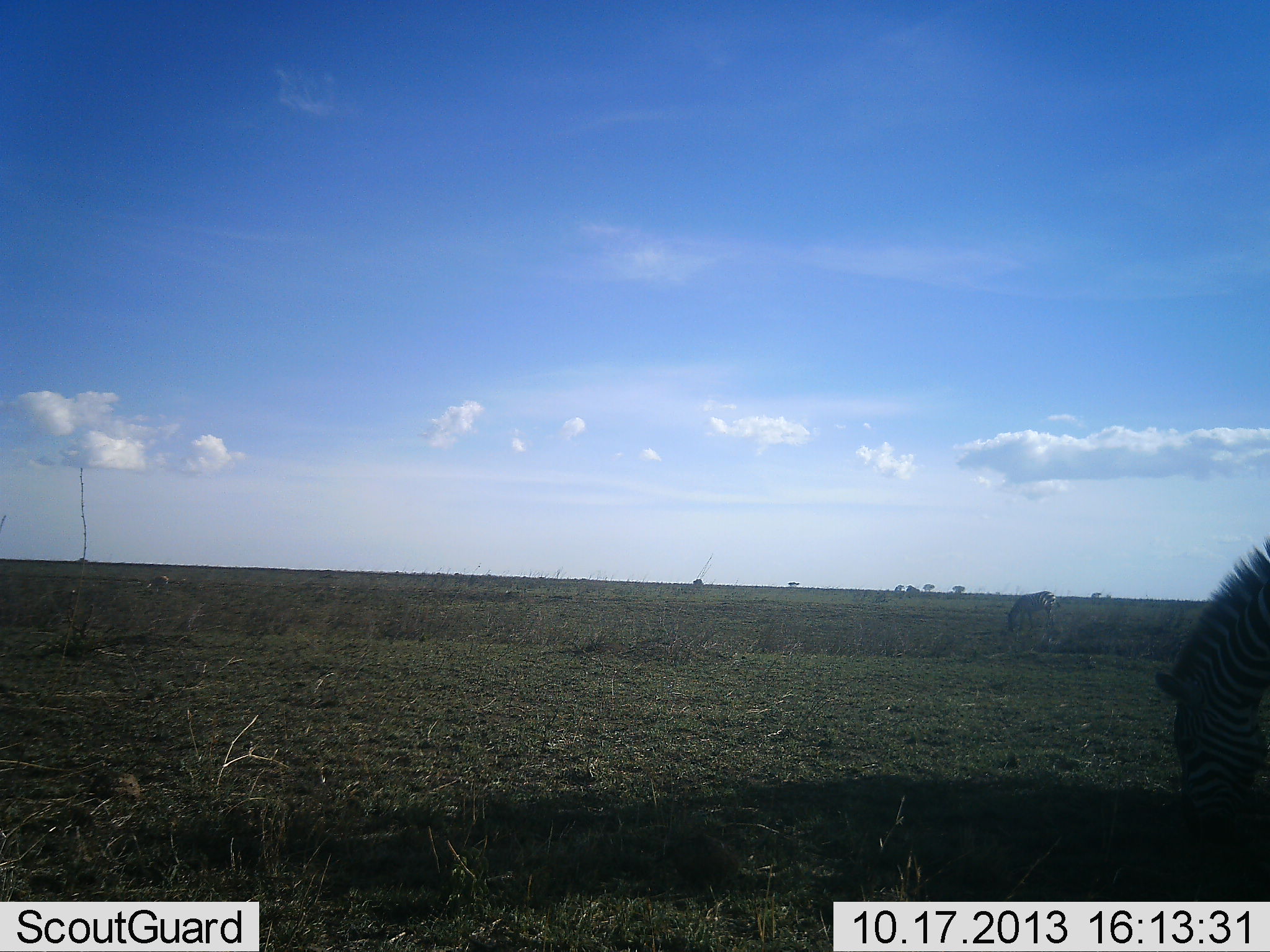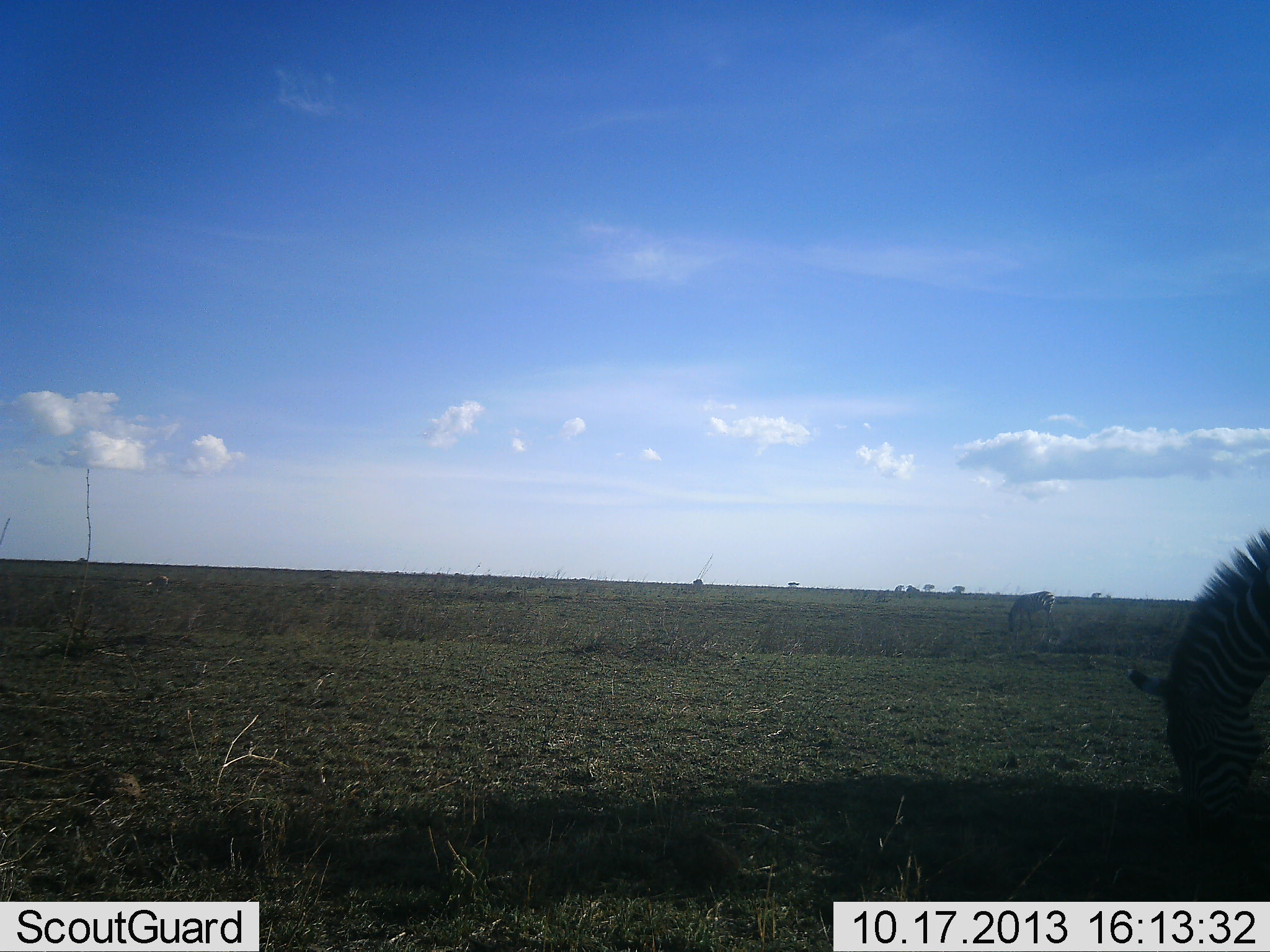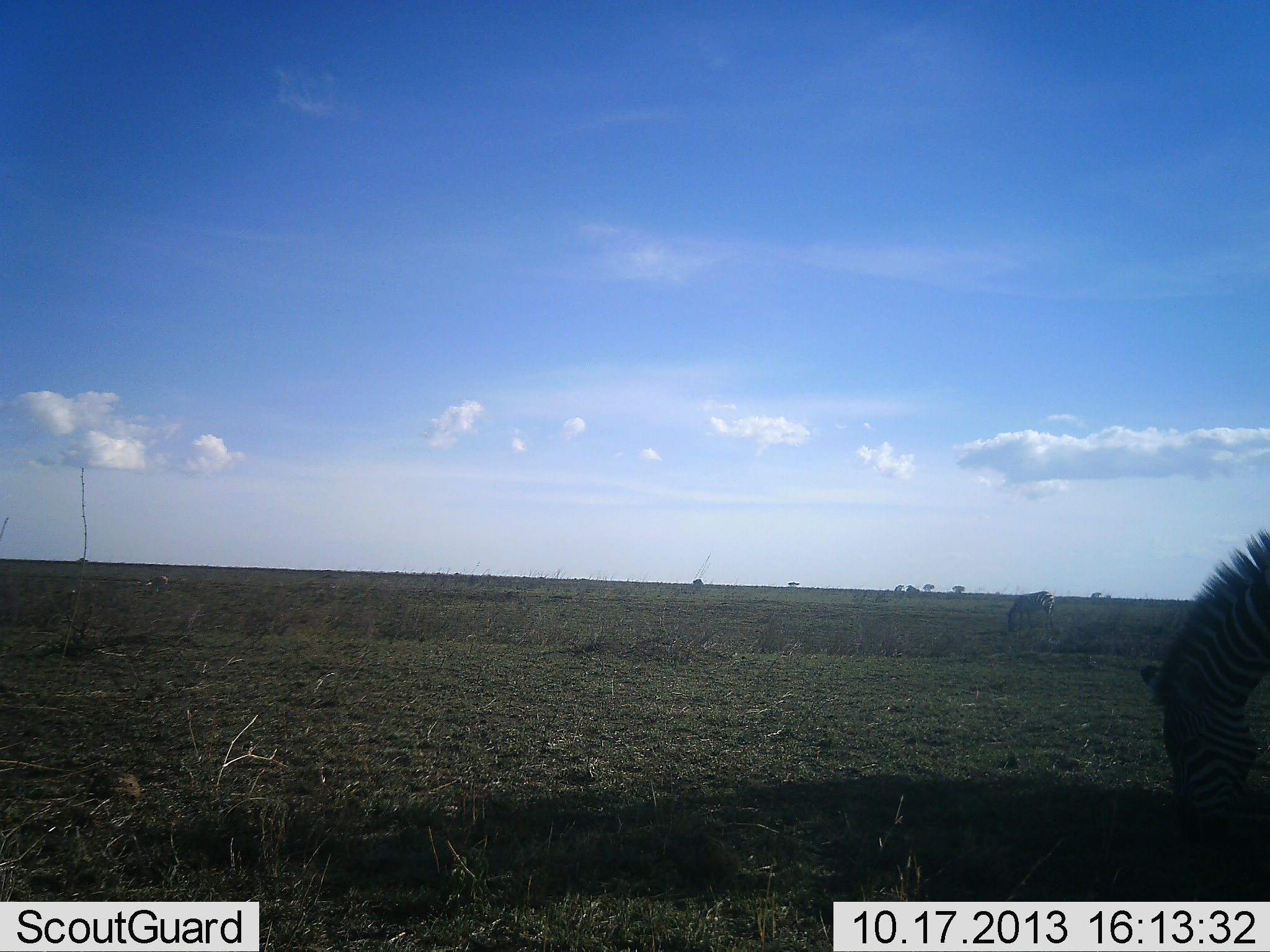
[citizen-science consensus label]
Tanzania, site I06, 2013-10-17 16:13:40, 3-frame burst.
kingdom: Animalia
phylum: Chordata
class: Mammalia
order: Perissodactyla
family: Equidae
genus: Equus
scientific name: Equus quagga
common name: plains zebra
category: zebra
Zebra (plains zebra) (Equus quagga), count 2. Behavior (volunteer vote fractions): standing 19%, resting 0%, moving 6%, interacting 0%. Young present (vote fraction): 0%. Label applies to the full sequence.